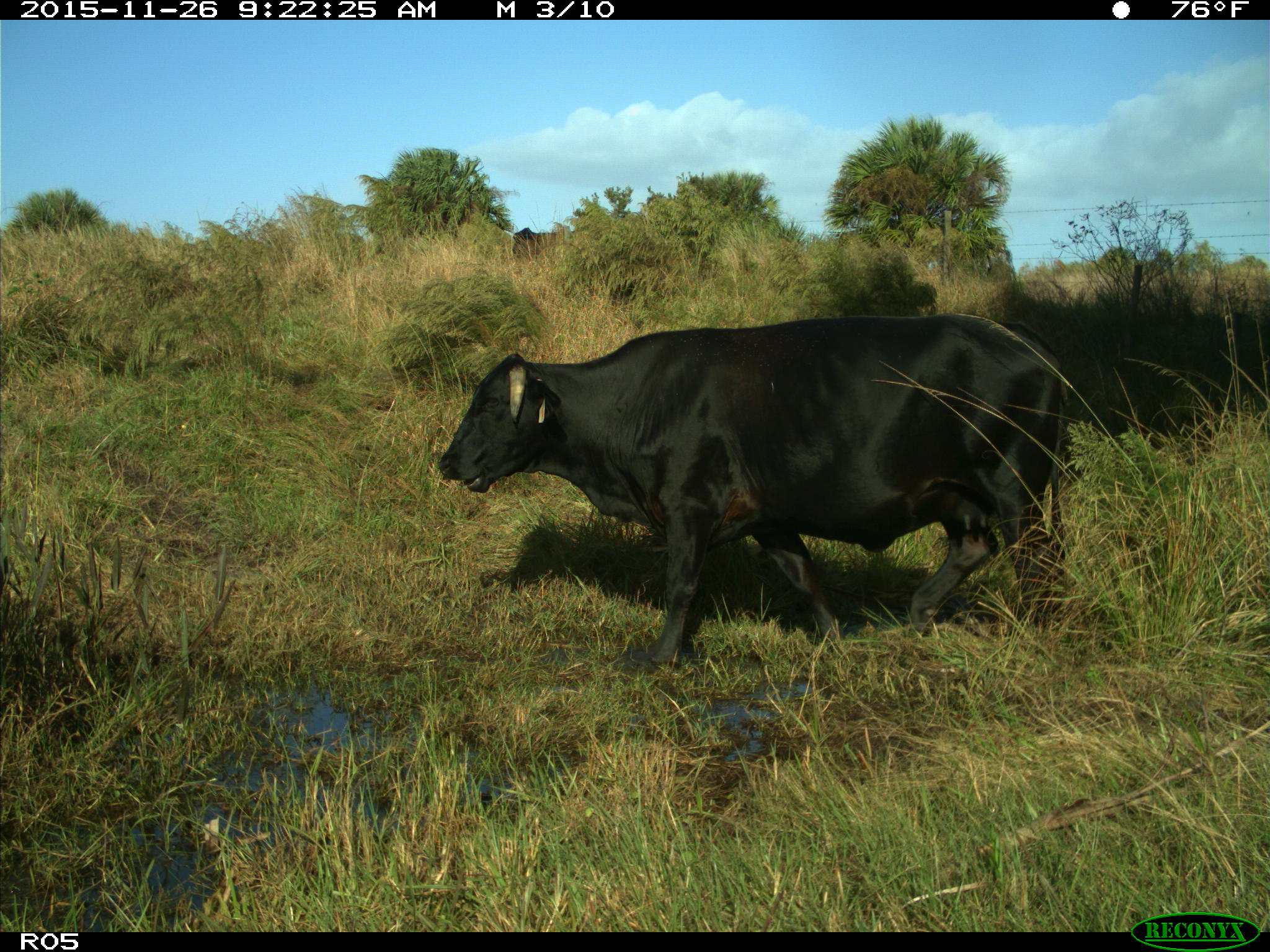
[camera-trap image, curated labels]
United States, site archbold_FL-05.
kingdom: Animalia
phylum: Chordata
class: Mammalia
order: Artiodactyla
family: Bovidae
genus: Bos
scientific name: Bos taurus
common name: domestic cow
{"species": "Bos taurus (domestic cow)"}